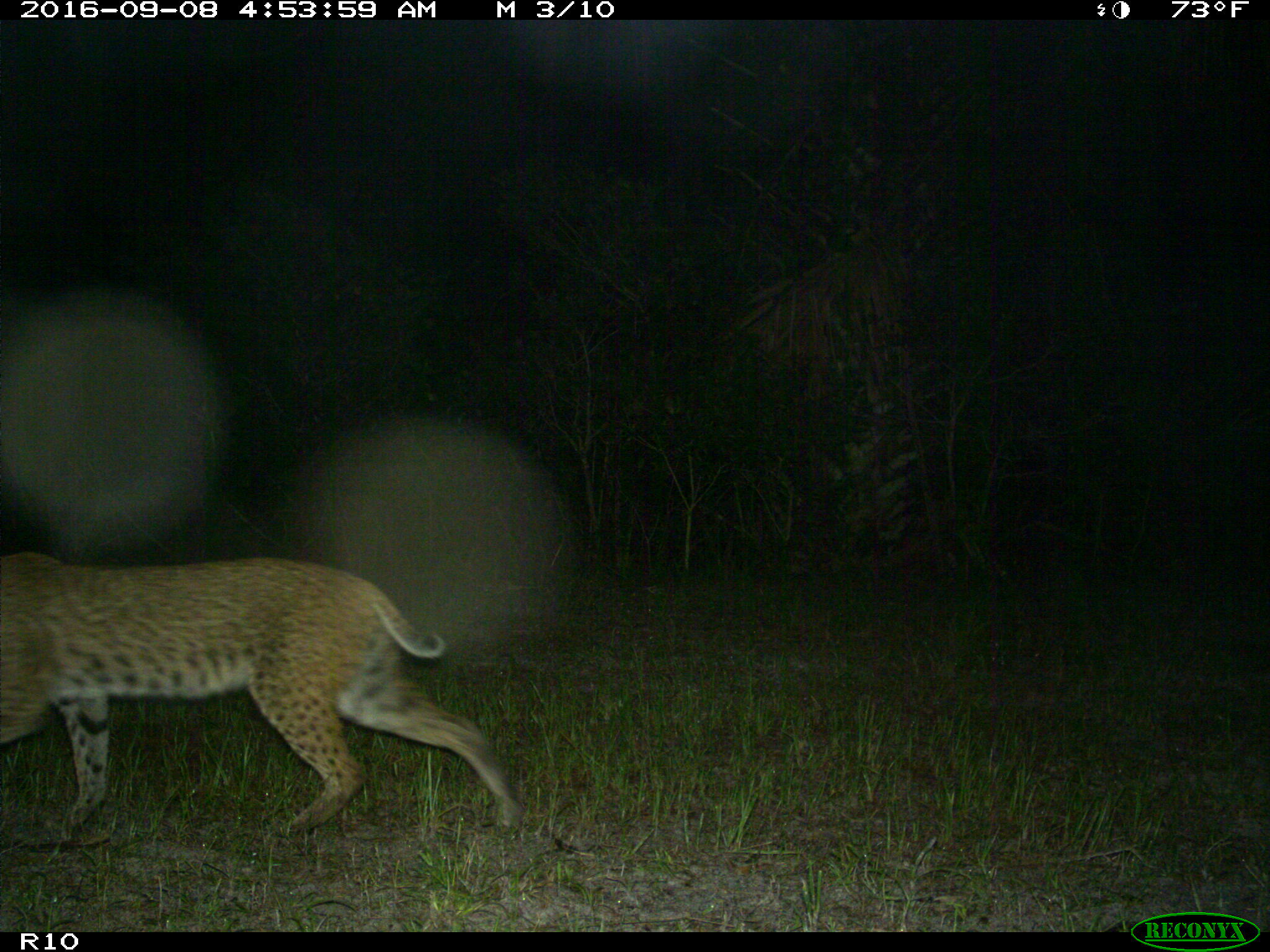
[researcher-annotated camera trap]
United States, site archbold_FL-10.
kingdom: Animalia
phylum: Chordata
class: Mammalia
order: Carnivora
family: Felidae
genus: Lynx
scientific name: Lynx rufus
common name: bobcat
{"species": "Lynx rufus (bobcat)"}